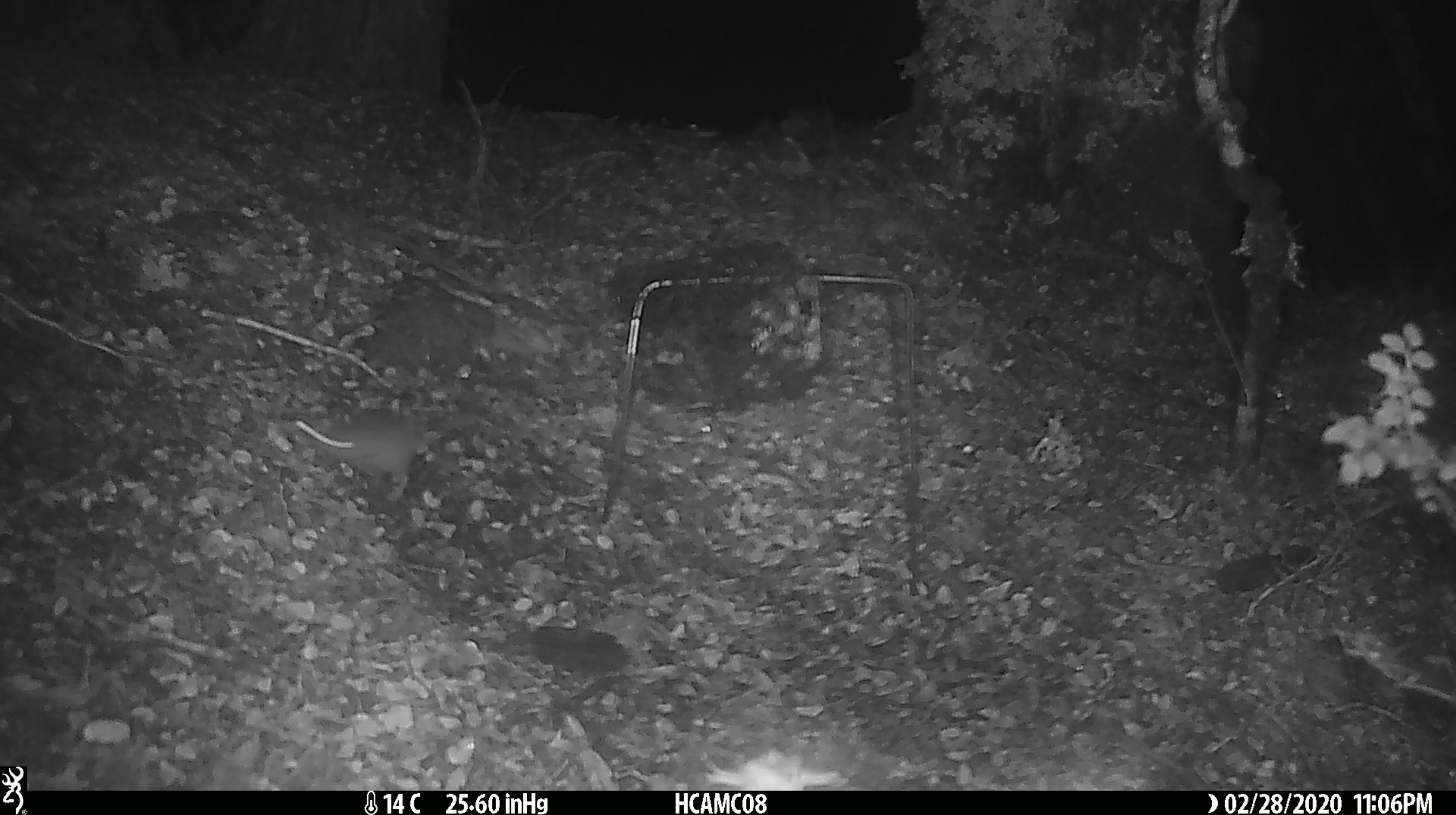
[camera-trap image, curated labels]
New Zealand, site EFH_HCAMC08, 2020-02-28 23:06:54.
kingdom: Animalia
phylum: Chordata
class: Mammalia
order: Rodentia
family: Muridae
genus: Mus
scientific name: Mus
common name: mouse